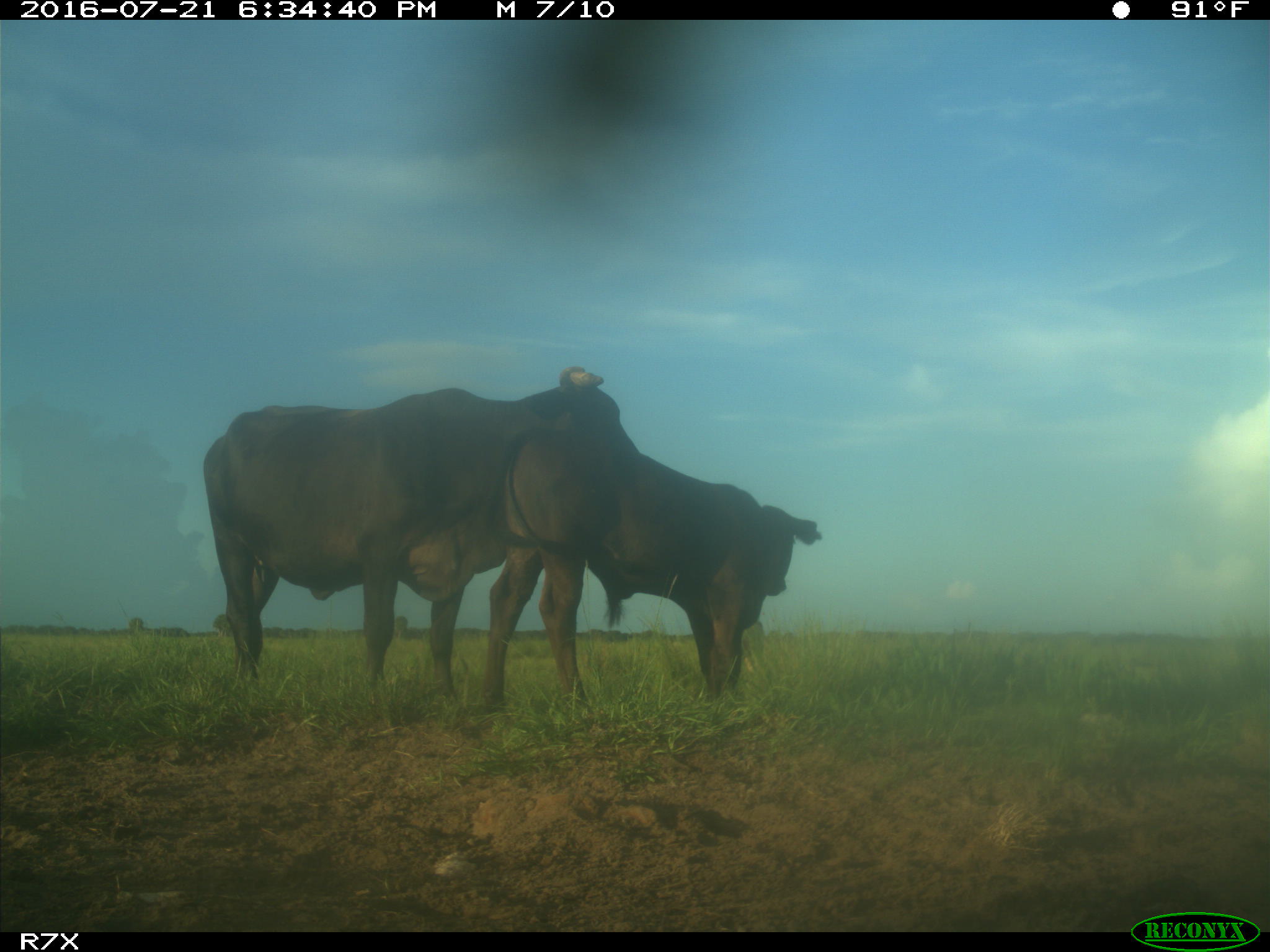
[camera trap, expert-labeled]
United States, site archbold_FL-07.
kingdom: Animalia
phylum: Chordata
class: Mammalia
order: Artiodactyla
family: Bovidae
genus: Bos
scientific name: Bos taurus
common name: domestic cow